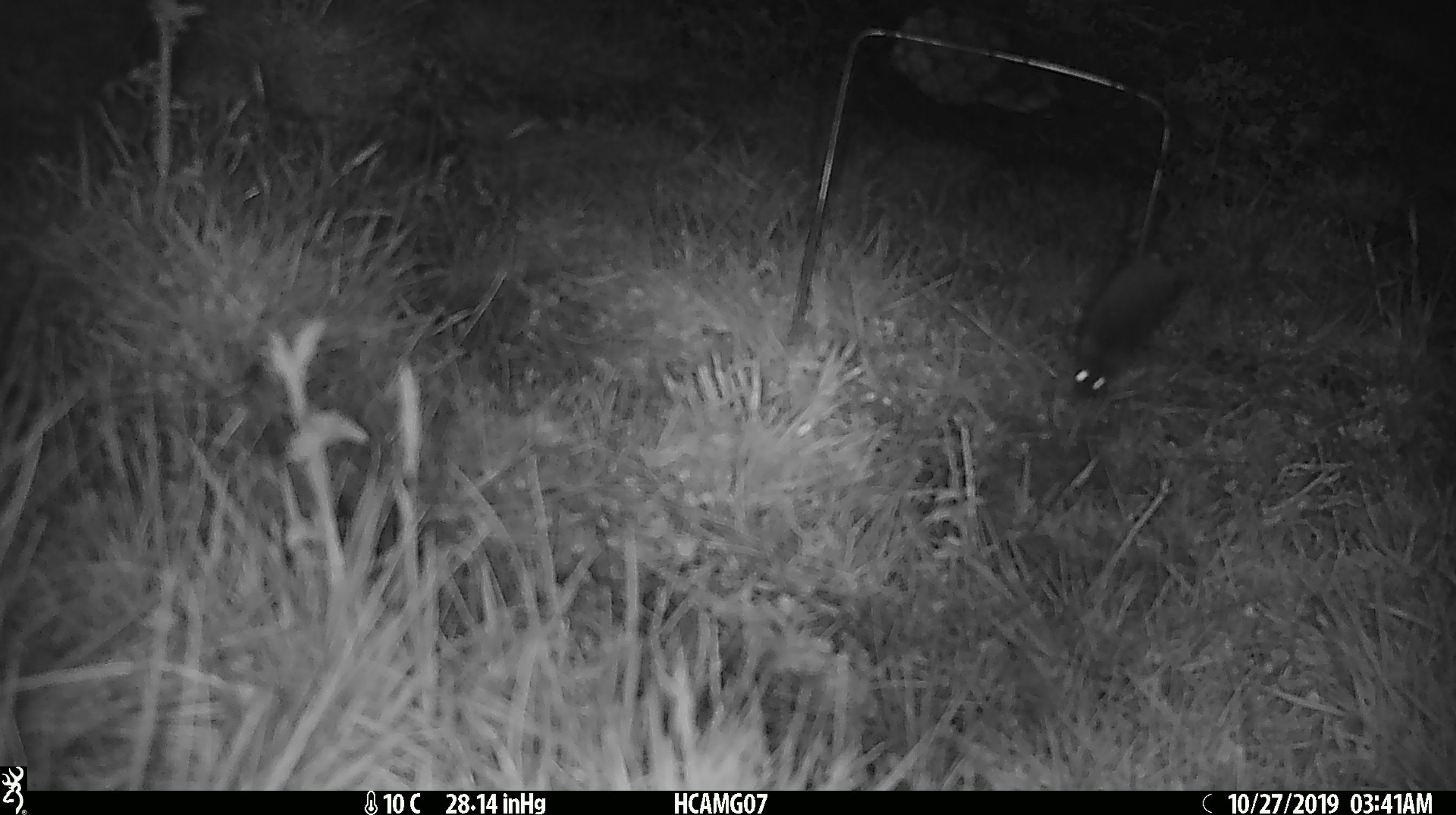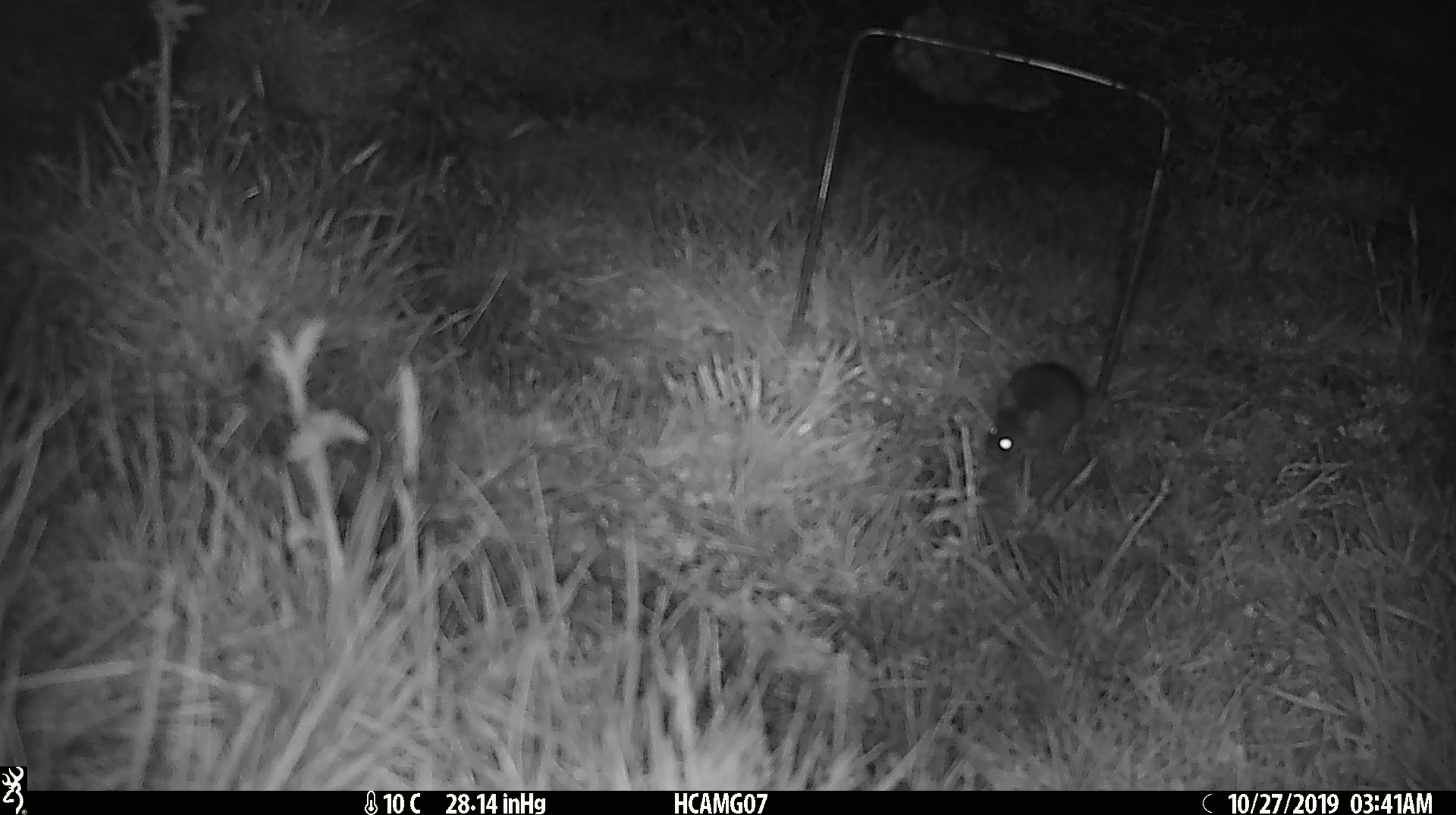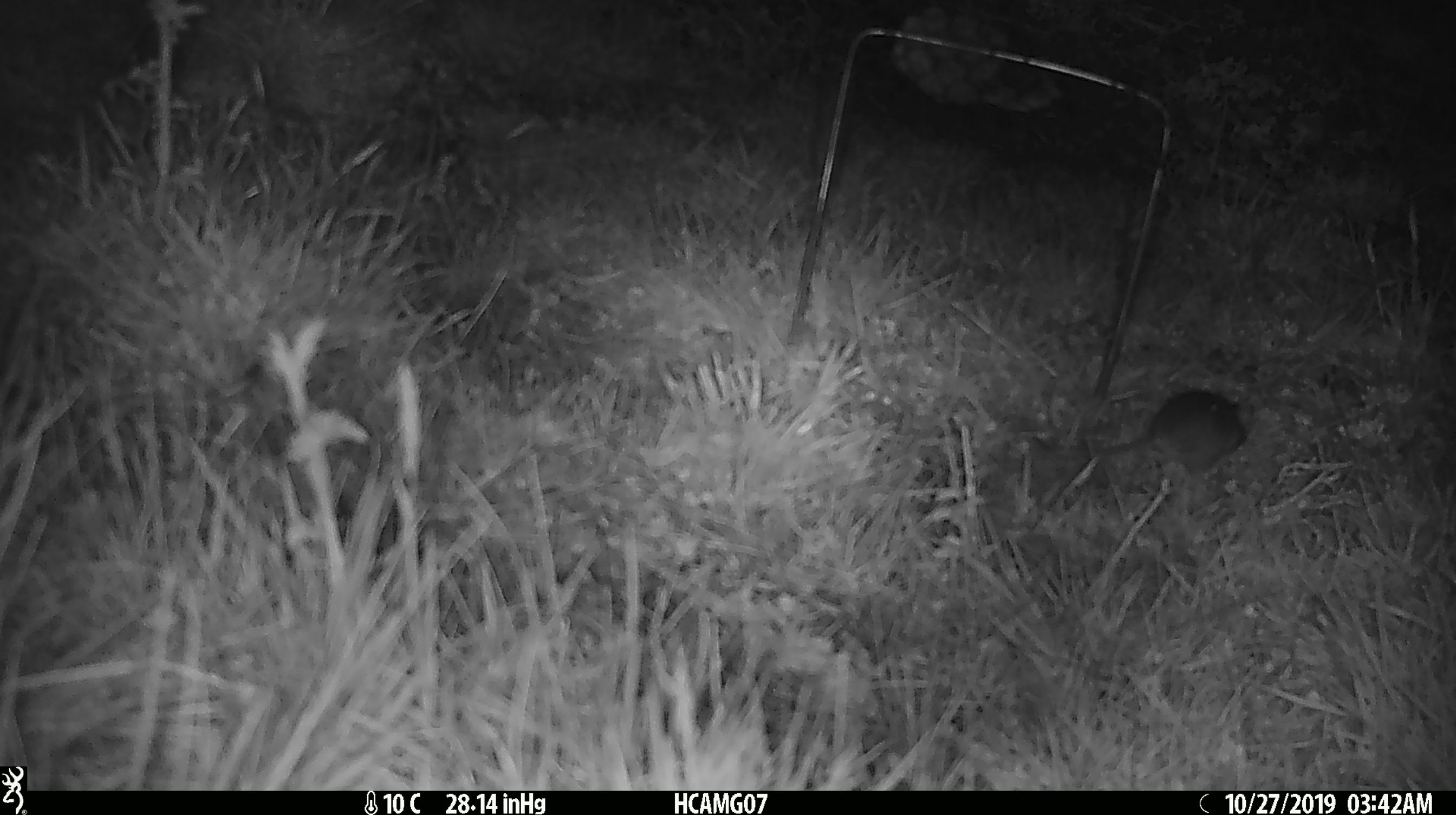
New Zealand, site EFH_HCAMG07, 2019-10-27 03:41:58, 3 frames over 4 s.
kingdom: Animalia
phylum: Chordata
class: Mammalia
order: Rodentia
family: Muridae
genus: Mus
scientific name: Mus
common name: mouse